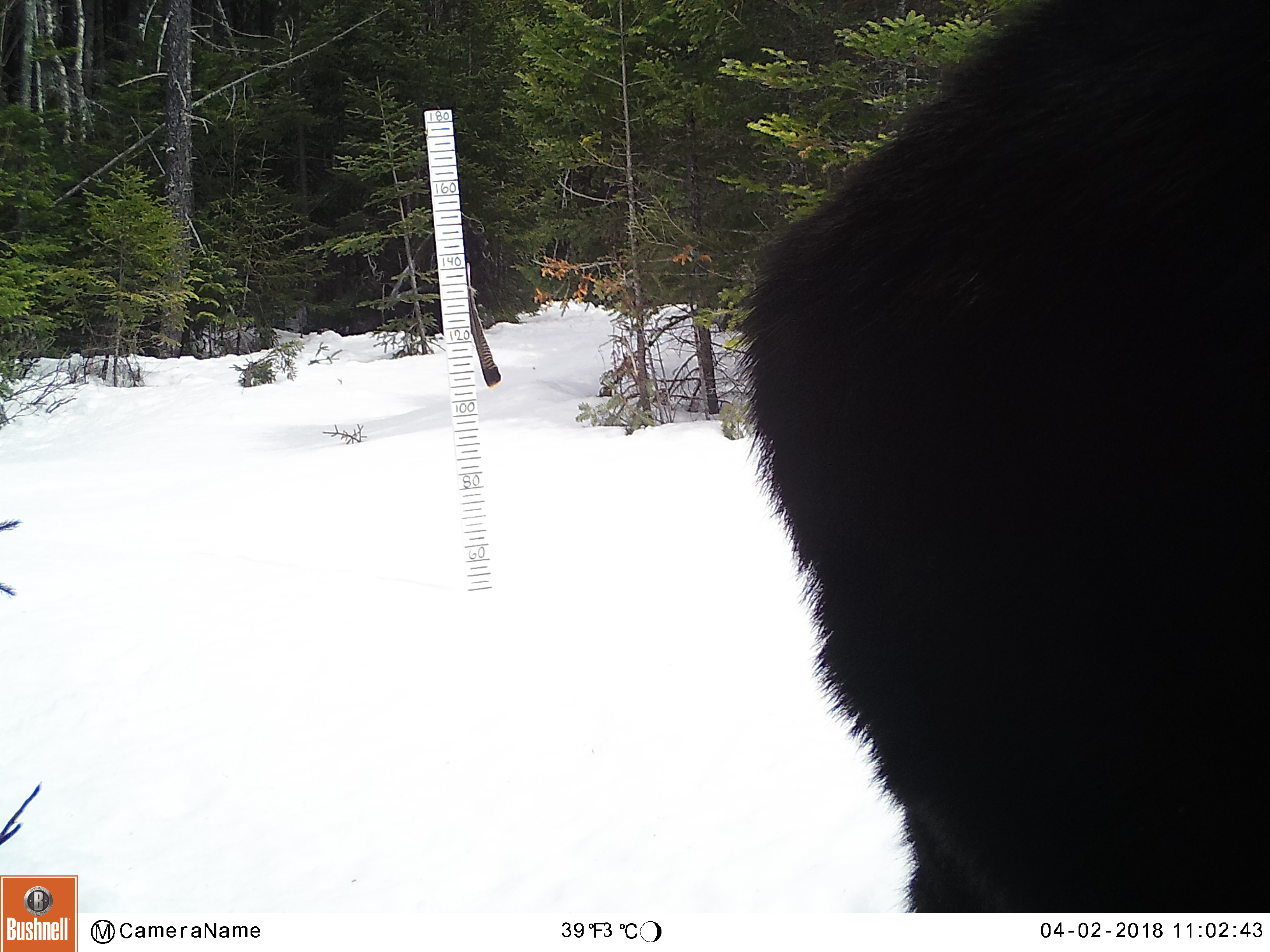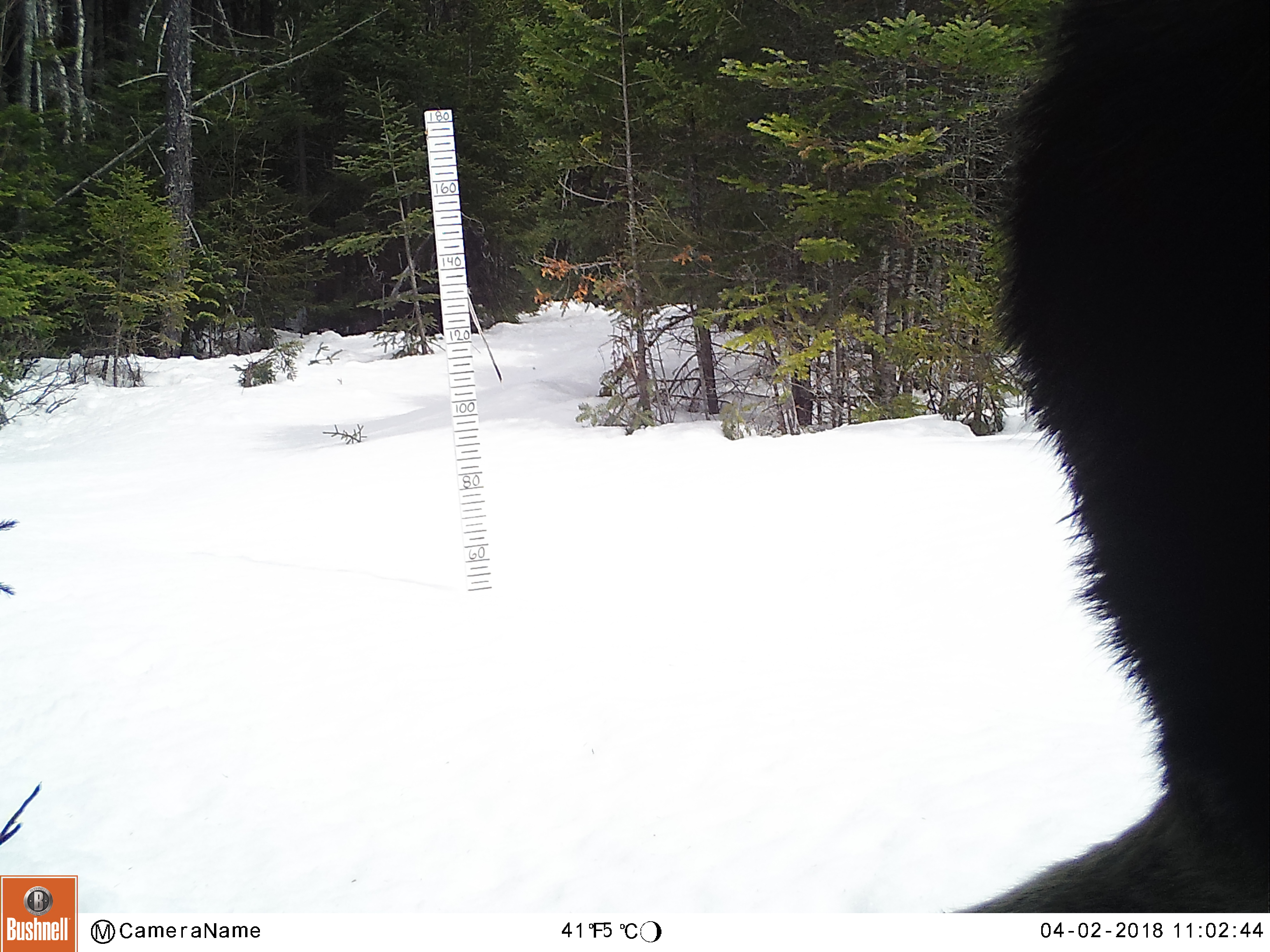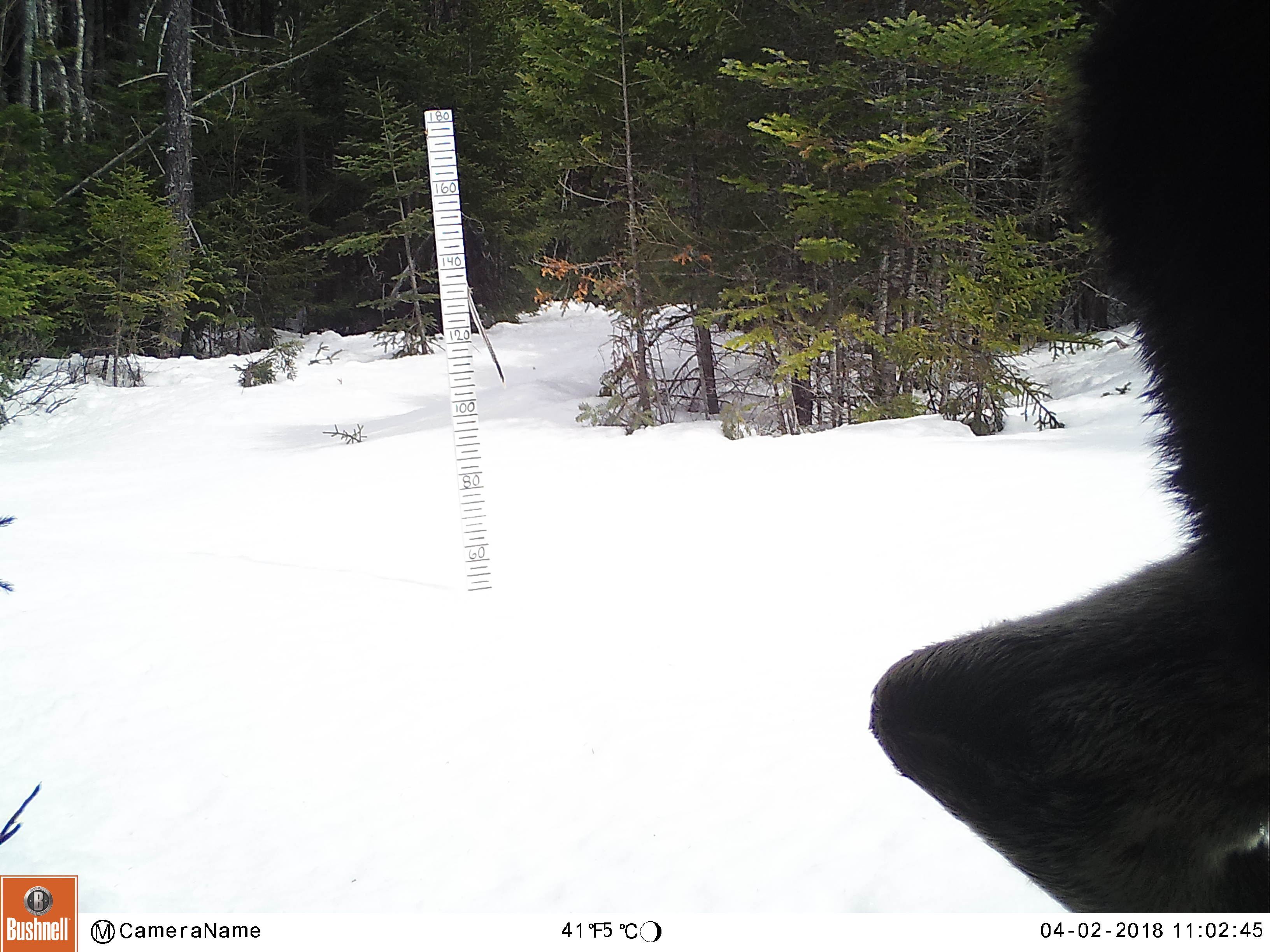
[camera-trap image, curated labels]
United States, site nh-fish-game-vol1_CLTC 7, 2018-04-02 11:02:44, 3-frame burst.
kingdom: Animalia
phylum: Chordata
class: Mammalia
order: Artiodactyla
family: Cervidae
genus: Alces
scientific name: Alces alces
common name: moose